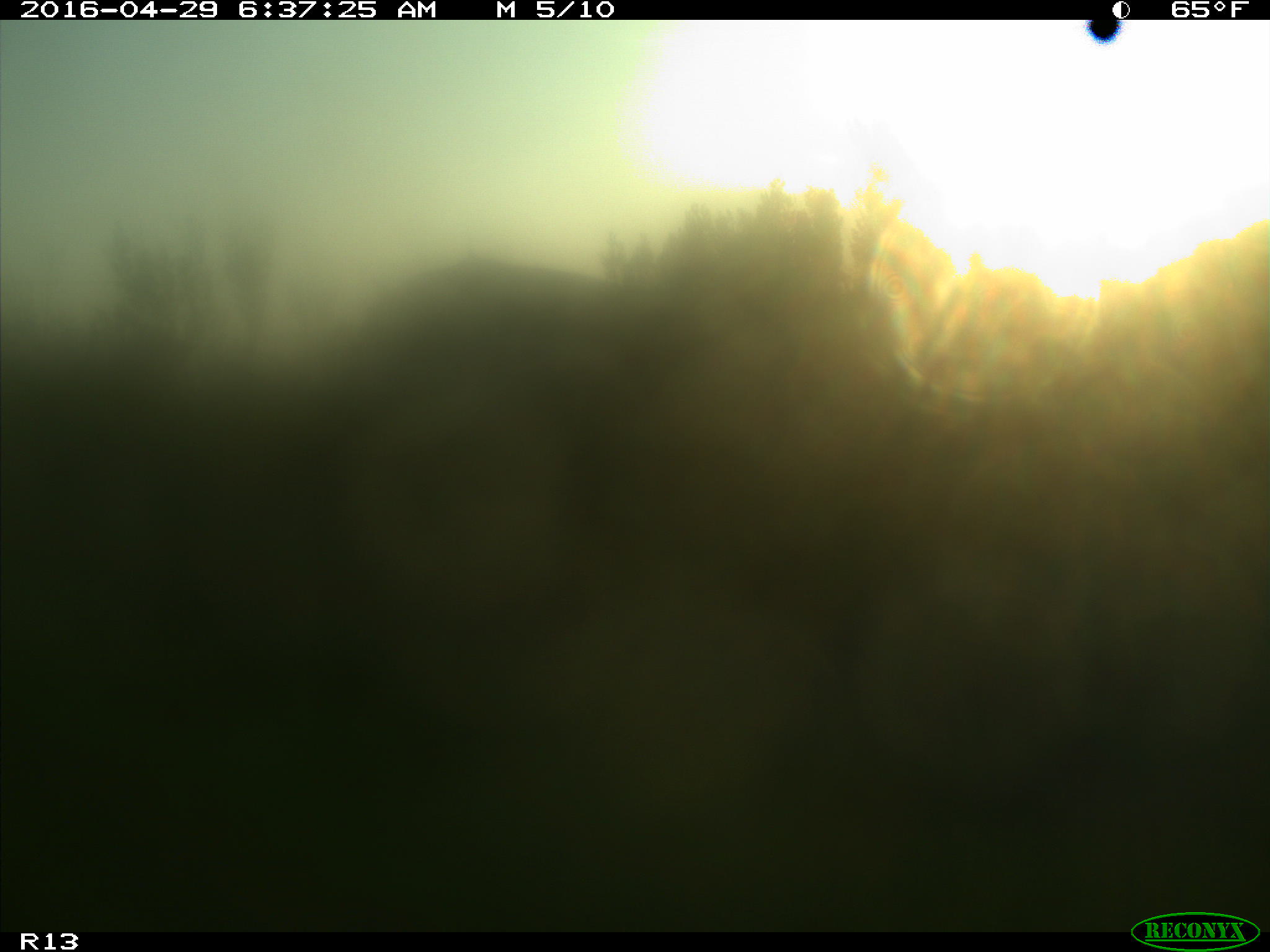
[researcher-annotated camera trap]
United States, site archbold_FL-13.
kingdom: Animalia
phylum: Chordata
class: Mammalia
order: Artiodactyla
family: Bovidae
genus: Bos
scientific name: Bos taurus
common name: domestic cow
Bos taurus (domestic cow).